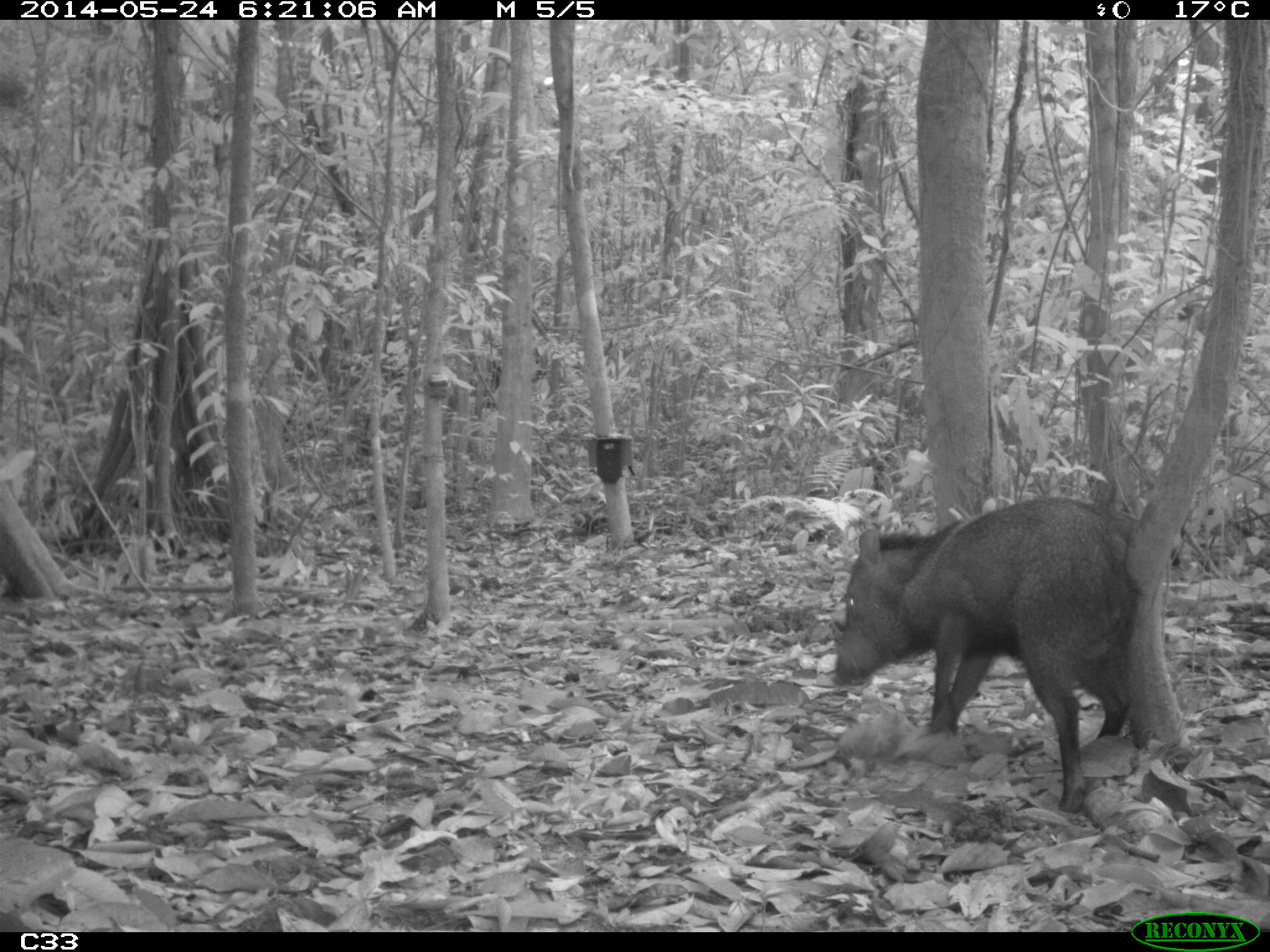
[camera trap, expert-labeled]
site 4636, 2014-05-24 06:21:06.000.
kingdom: Animalia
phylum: Chordata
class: Mammalia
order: Artiodactyla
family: Tayassuidae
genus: Pecari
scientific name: Pecari tajacu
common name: collared peccary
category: tayassu tajacu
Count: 1.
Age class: adult.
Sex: male.